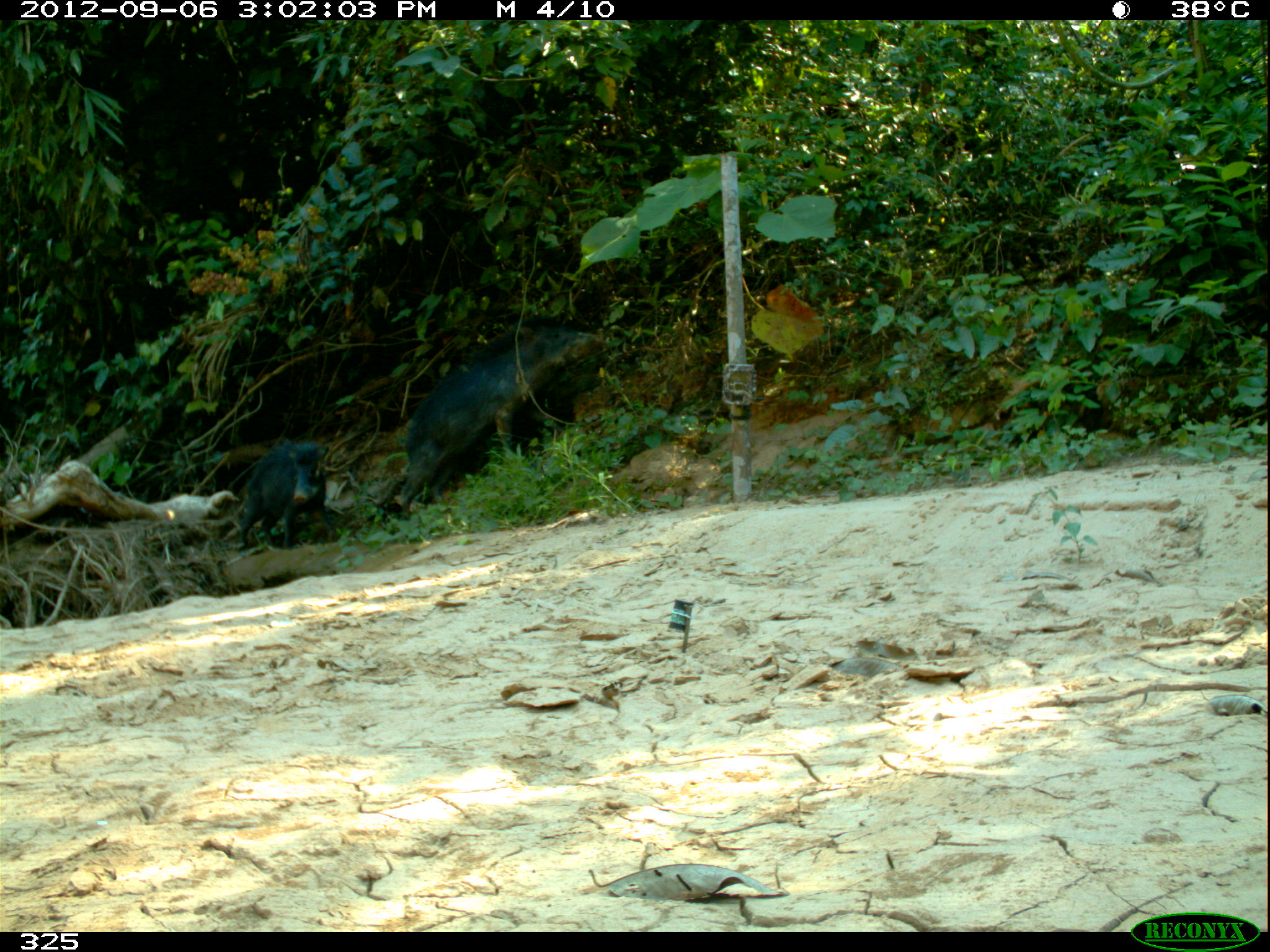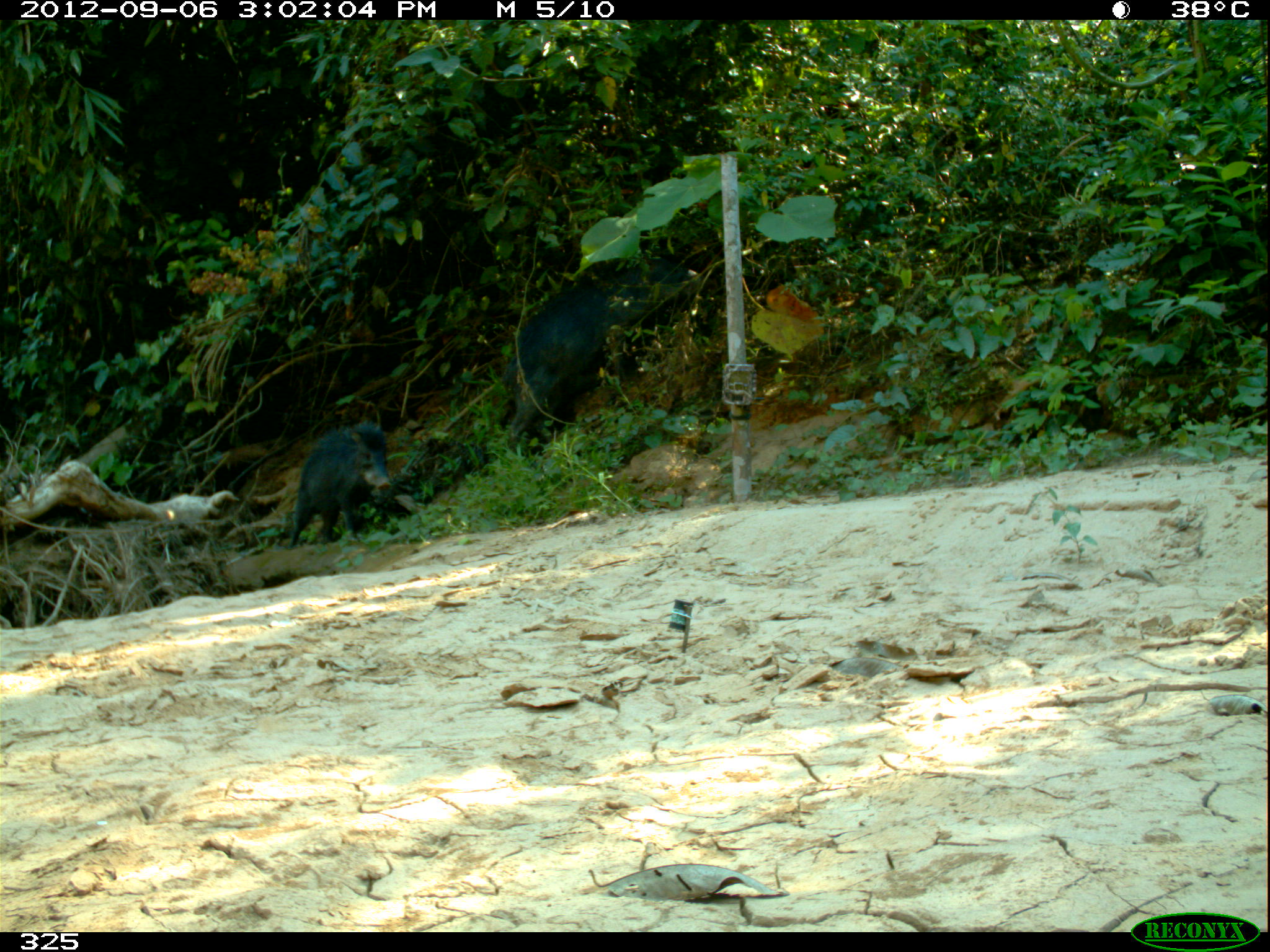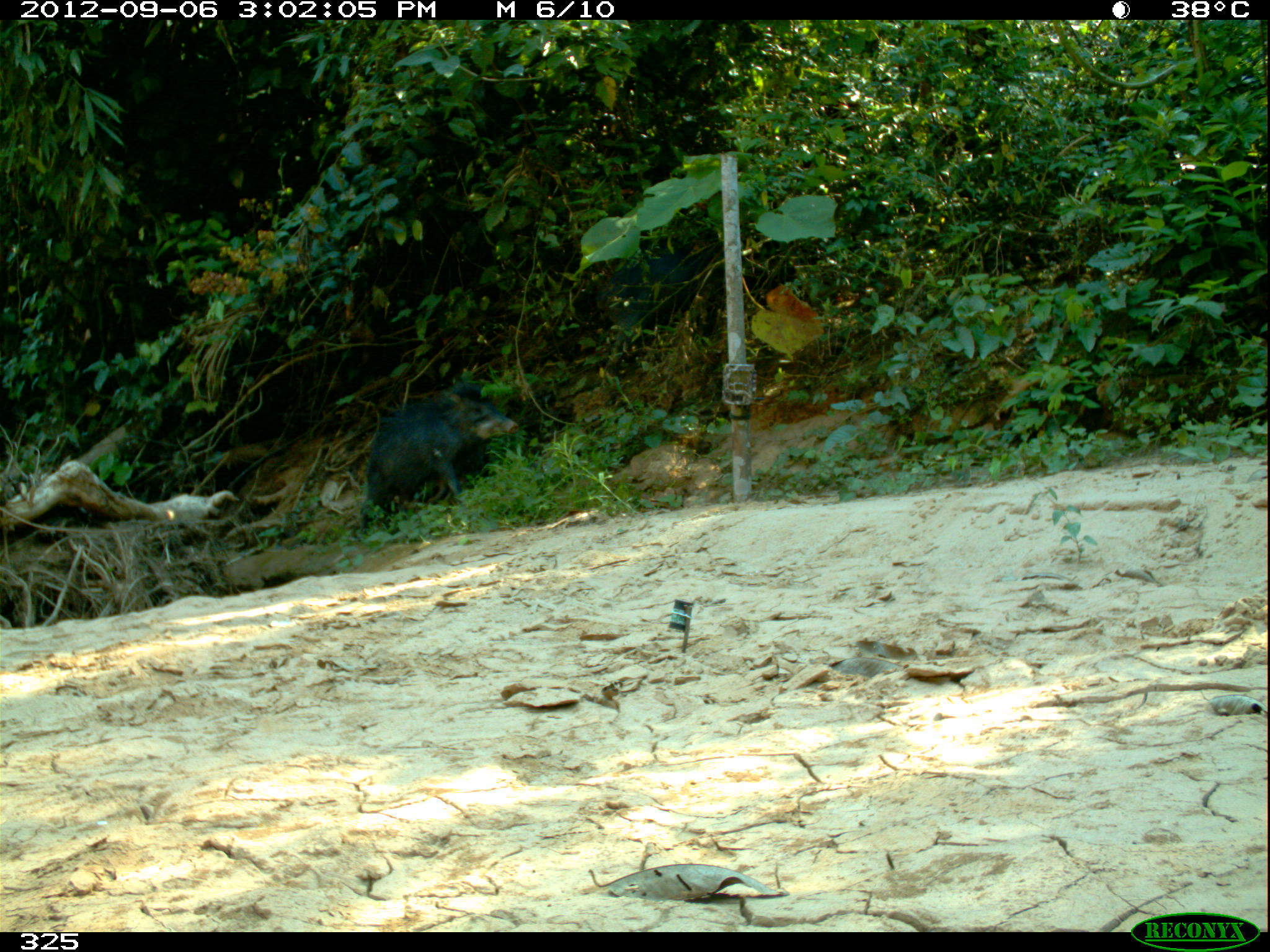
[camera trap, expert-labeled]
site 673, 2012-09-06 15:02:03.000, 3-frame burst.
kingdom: Animalia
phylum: Chordata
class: Mammalia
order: Artiodactyla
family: Tayassuidae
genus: Tayassu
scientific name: Tayassu pecari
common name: white-lipped peccary